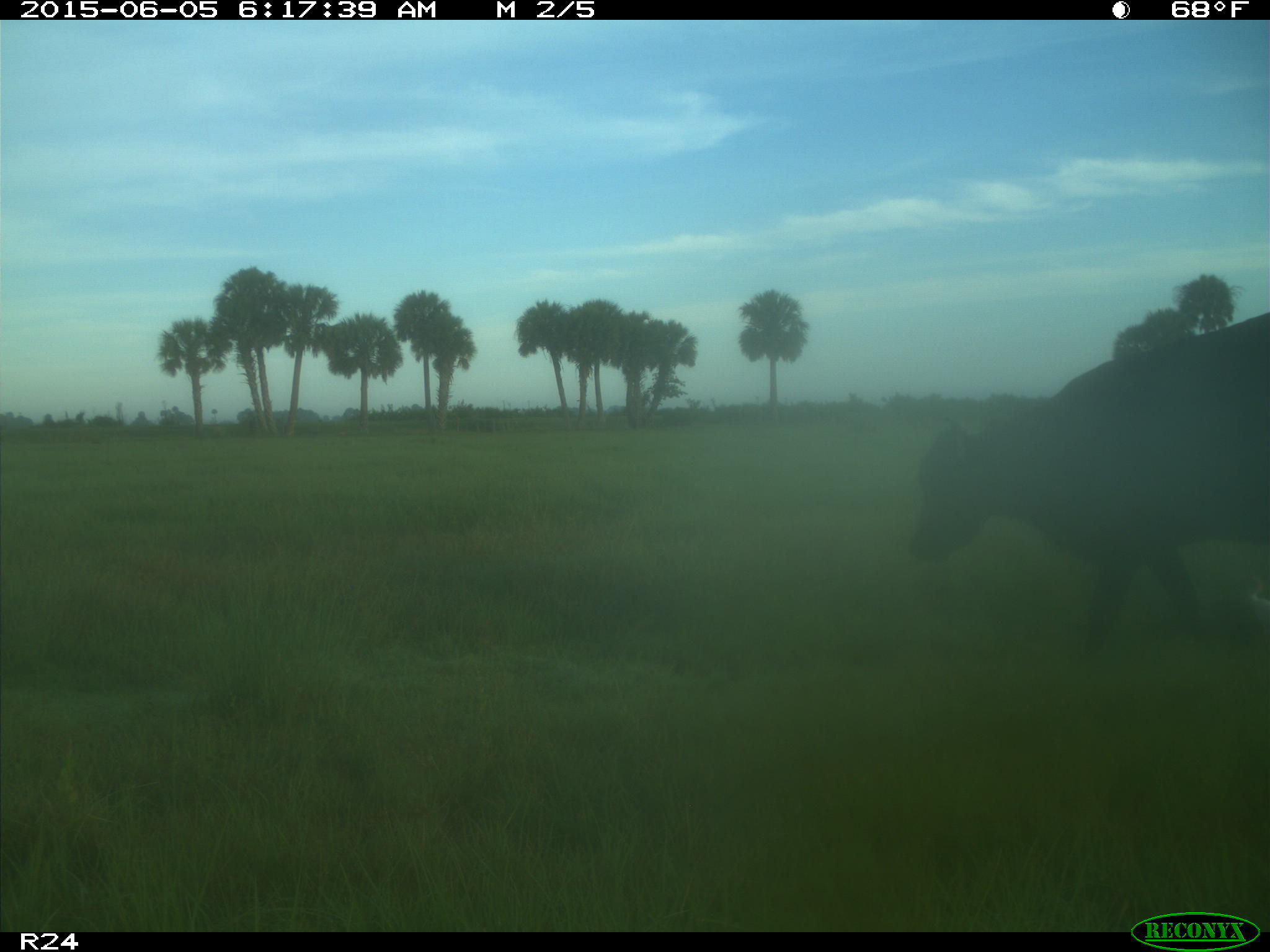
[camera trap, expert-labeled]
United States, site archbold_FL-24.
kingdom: Animalia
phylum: Chordata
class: Mammalia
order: Artiodactyla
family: Bovidae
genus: Bos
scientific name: Bos taurus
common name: domestic cow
Bos taurus (domestic cow).